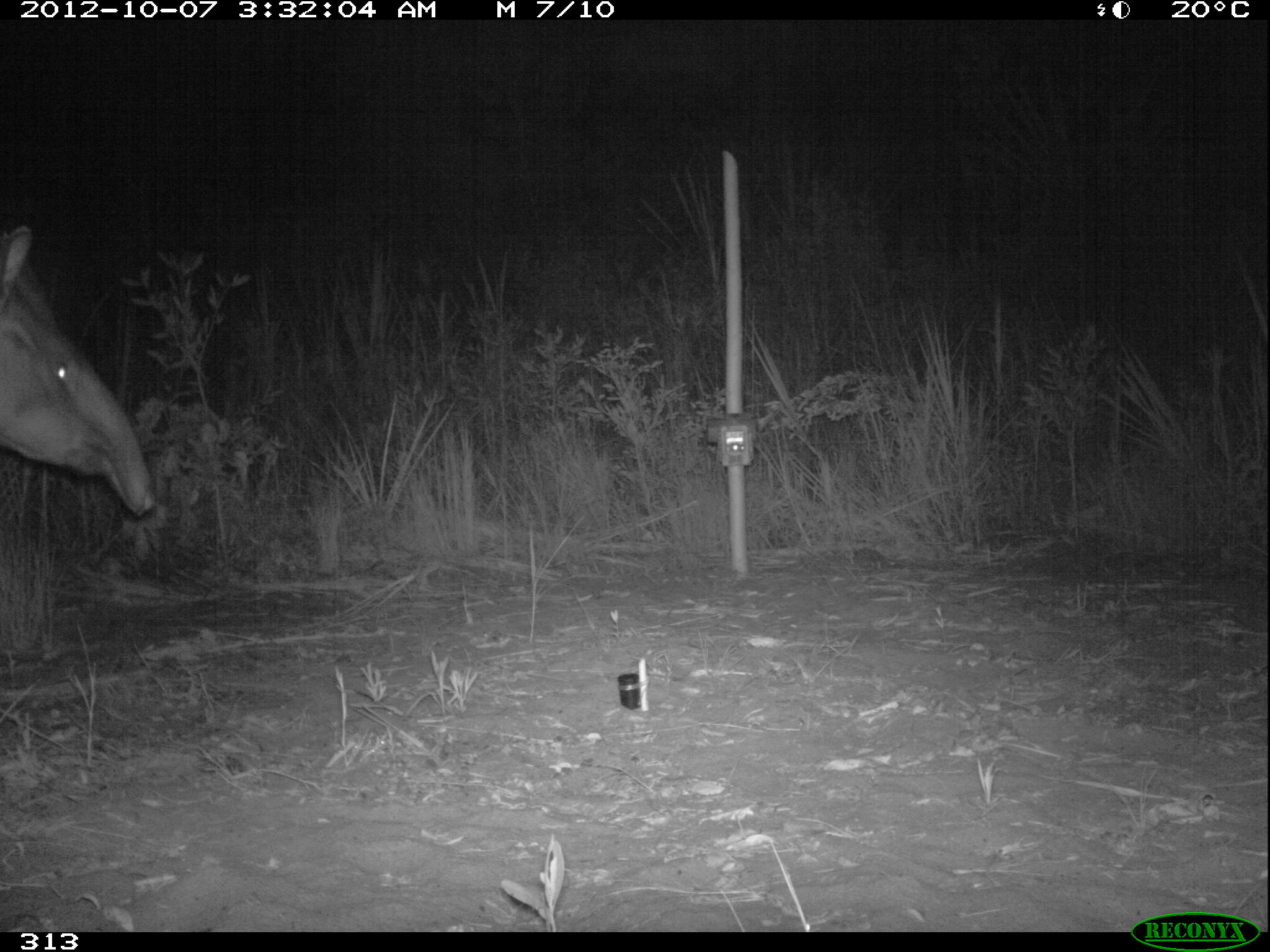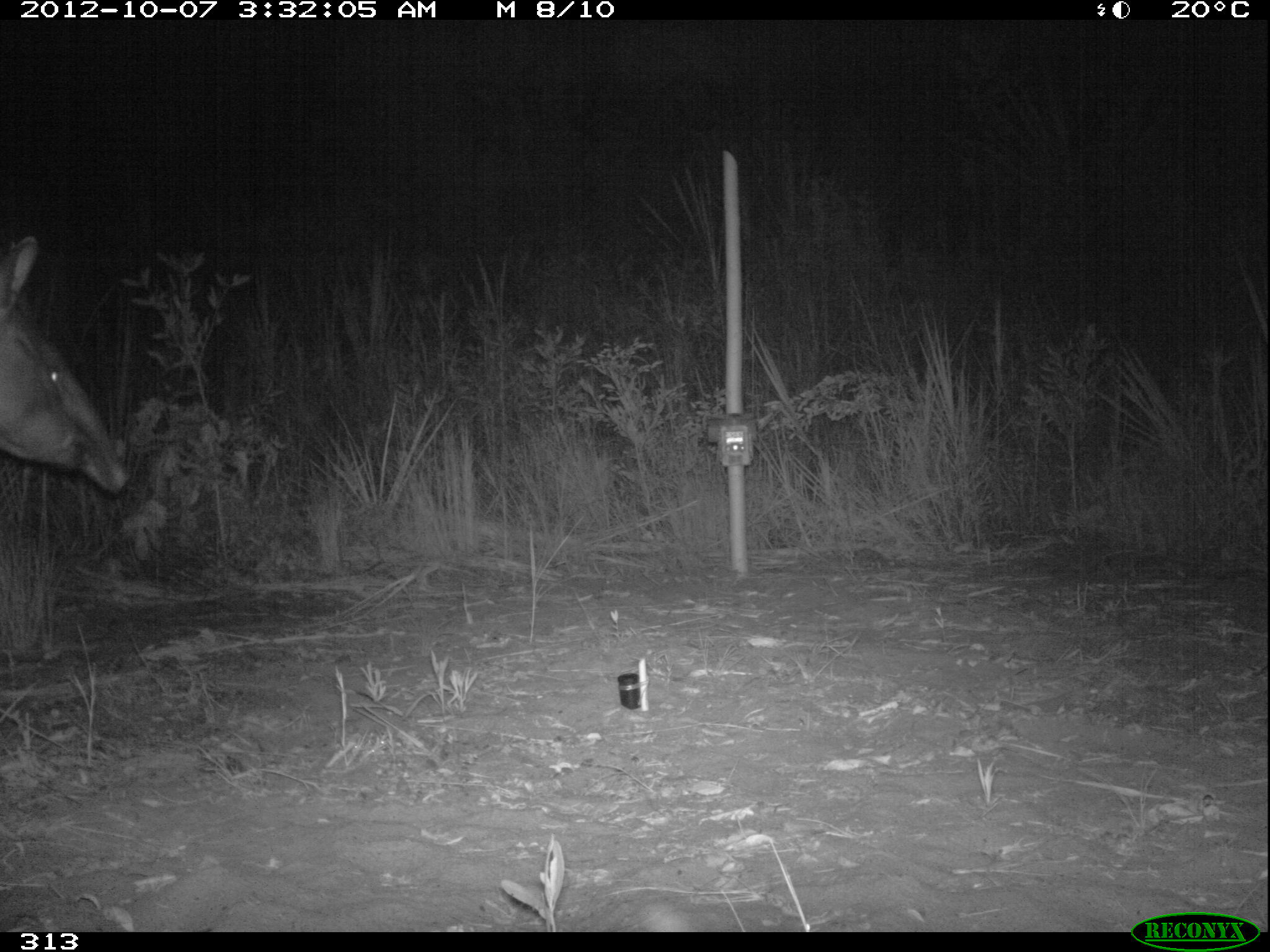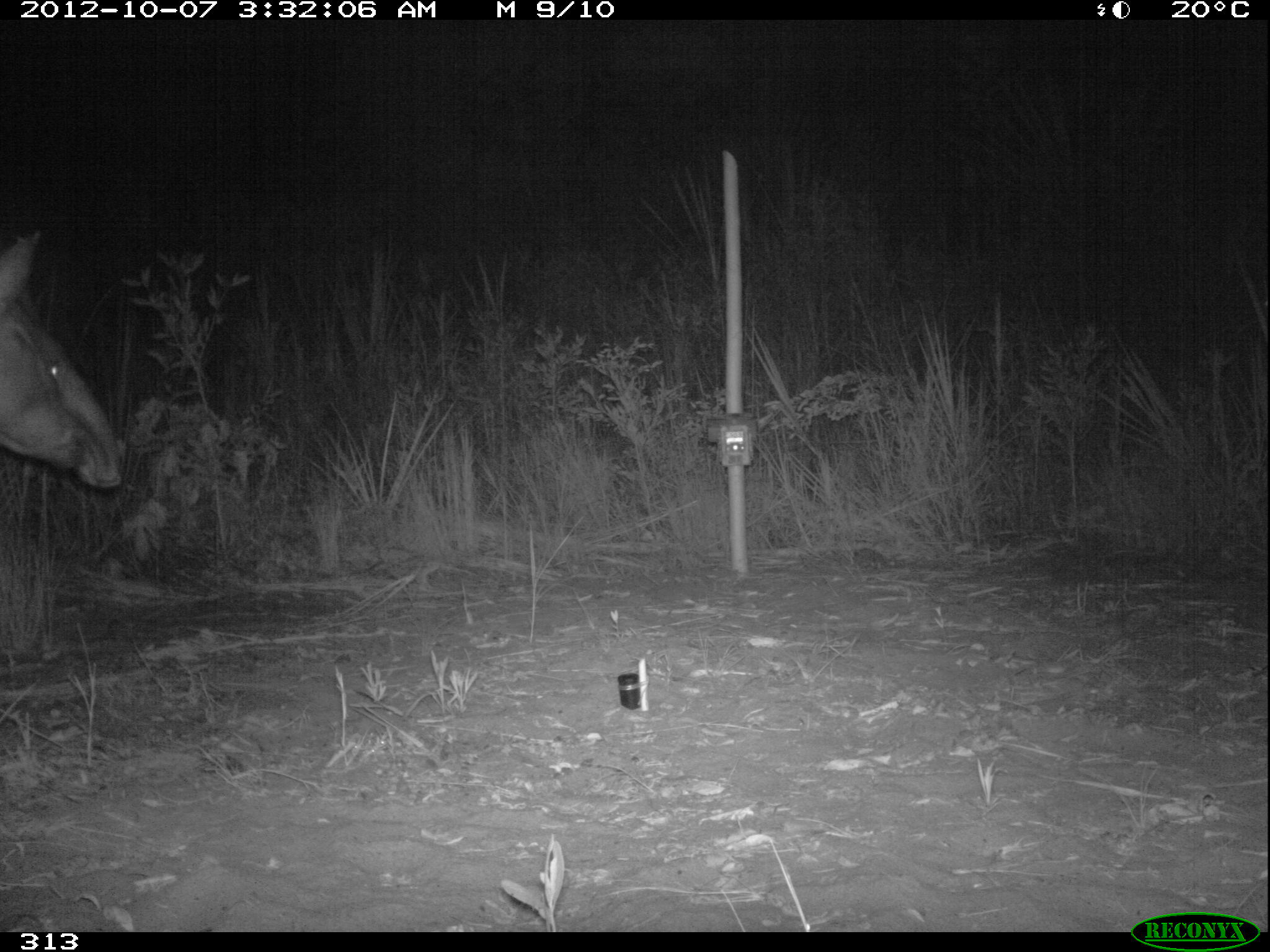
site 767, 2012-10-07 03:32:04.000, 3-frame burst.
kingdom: Animalia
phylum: Chordata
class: Mammalia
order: Perissodactyla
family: Tapiridae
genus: Tapirus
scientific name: Tapirus terrestris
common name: south american tapir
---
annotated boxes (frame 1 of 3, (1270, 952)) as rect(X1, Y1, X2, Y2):
tapirus terrestris: rect(0, 224, 153, 519)